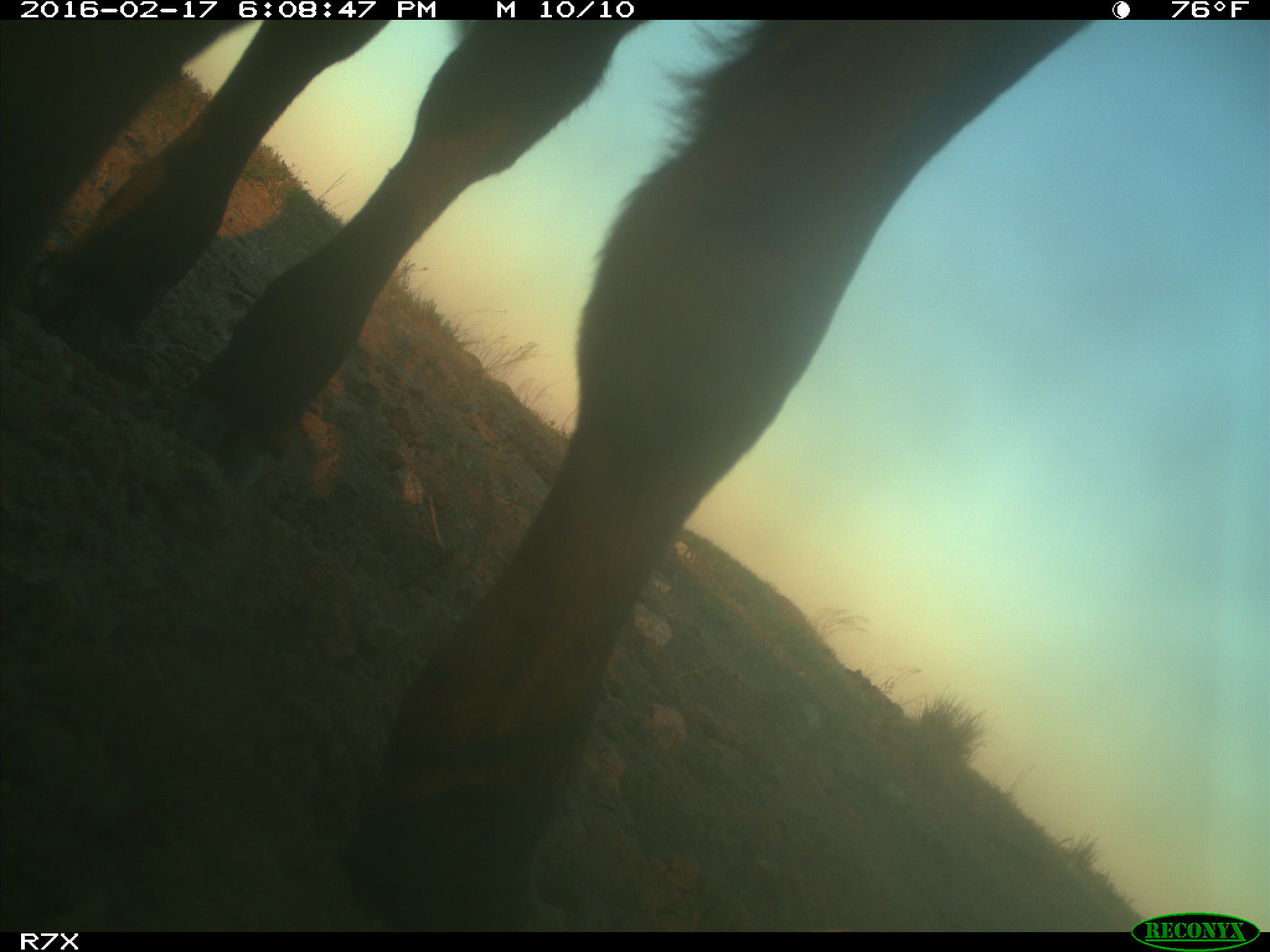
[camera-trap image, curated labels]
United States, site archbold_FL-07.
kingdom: Animalia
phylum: Chordata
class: Mammalia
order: Artiodactyla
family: Bovidae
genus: Bos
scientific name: Bos taurus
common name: domestic cow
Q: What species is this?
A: Bos taurus (domestic cow).